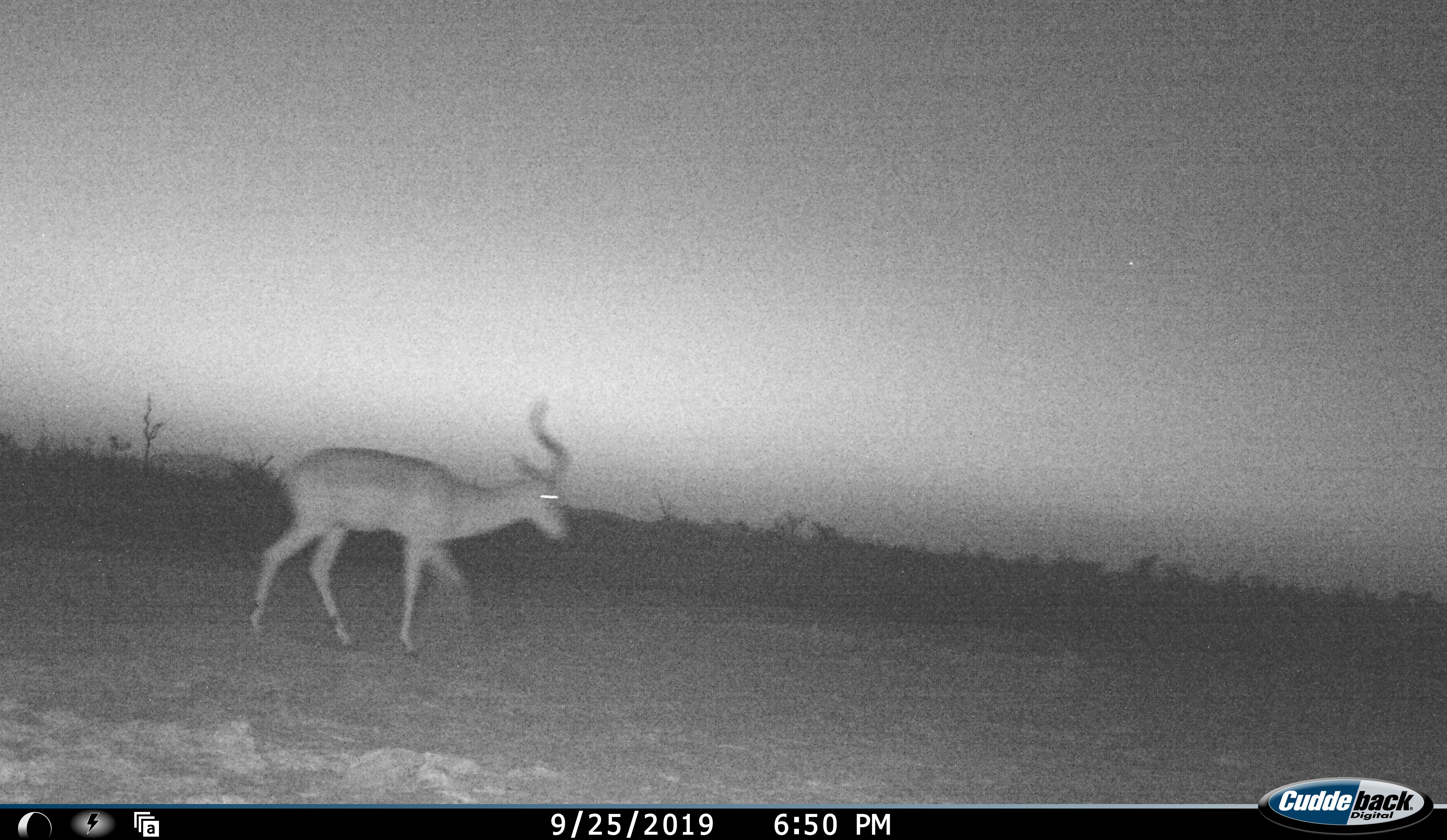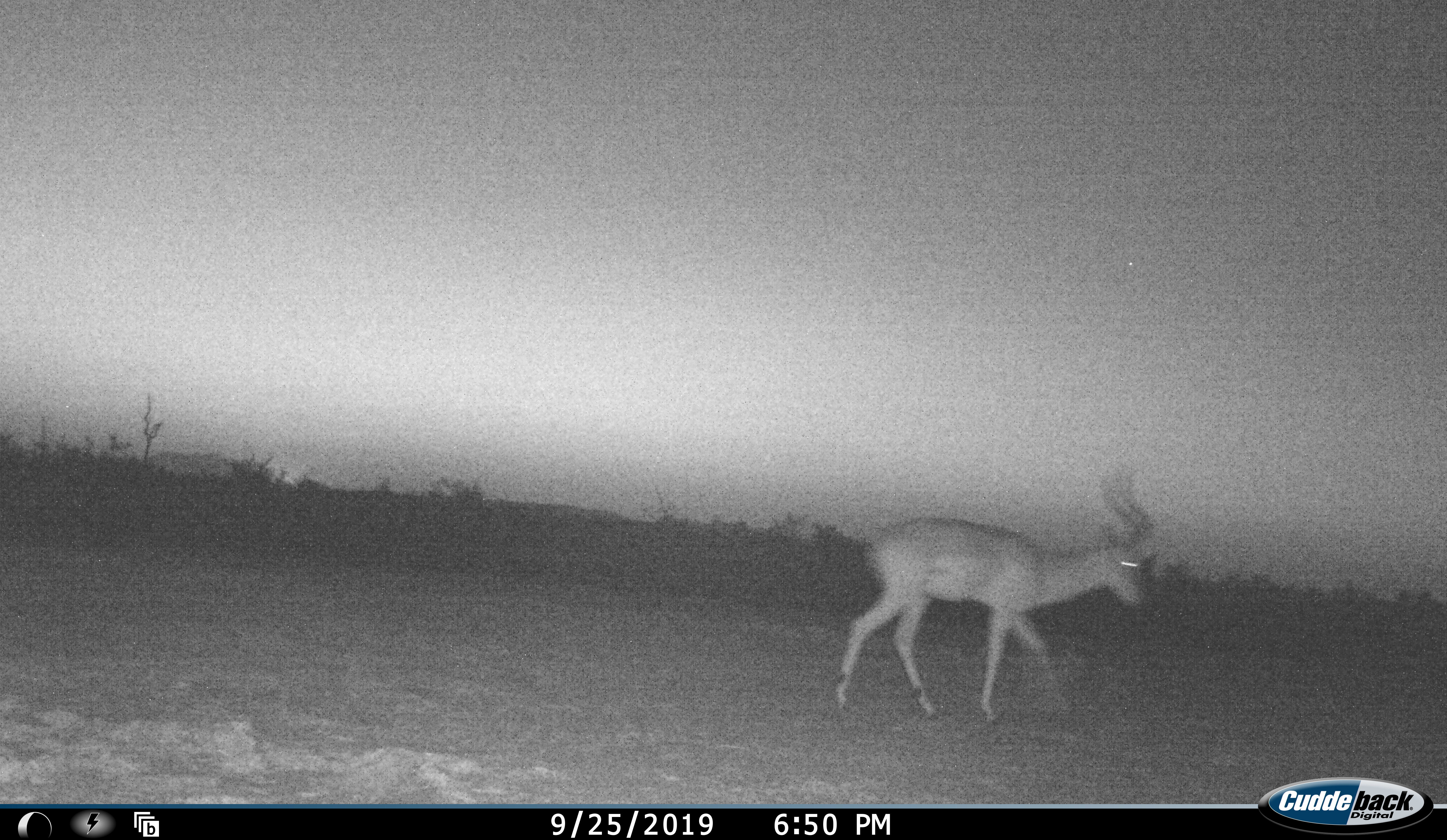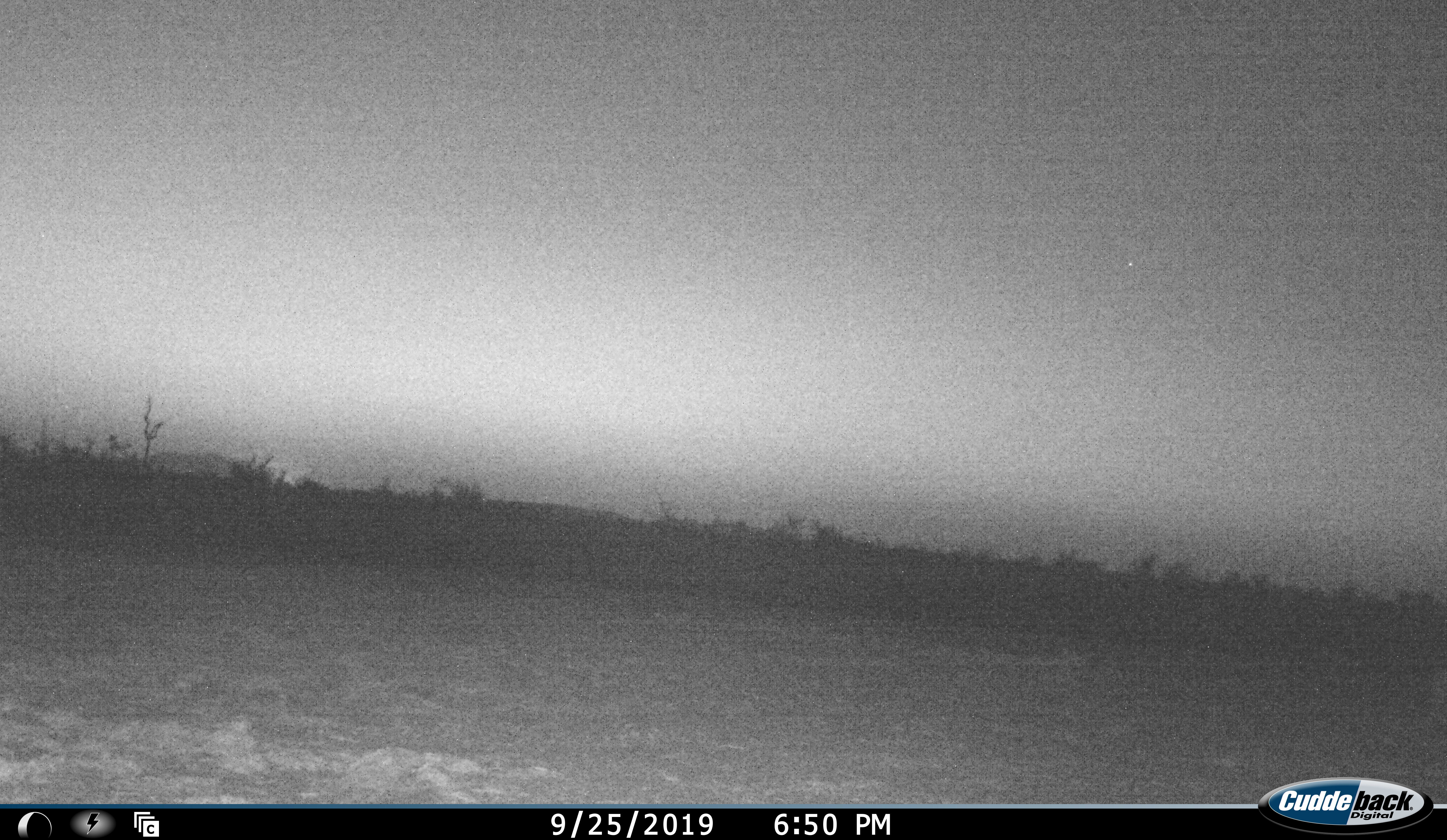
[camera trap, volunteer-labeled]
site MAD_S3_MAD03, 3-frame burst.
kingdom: Animalia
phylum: Chordata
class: Mammalia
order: Artiodactyla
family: Bovidae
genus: Aepyceros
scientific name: Aepyceros melampus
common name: impala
Impala (Aepyceros melampus), count 1. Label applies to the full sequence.